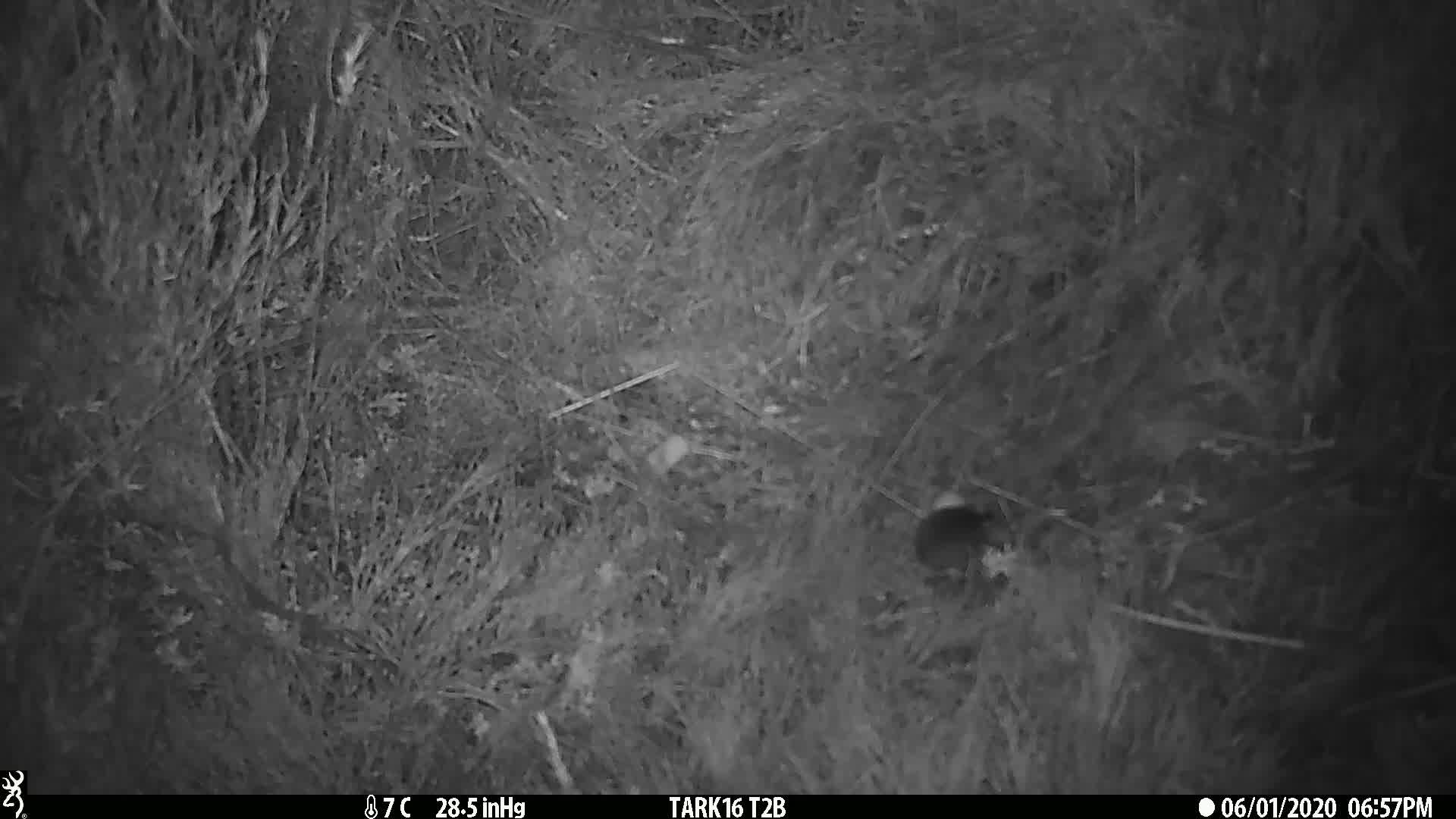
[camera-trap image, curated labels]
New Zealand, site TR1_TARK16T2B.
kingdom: Animalia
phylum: Chordata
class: Mammalia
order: Rodentia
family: Muridae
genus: Mus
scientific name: Mus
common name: mouse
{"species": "mouse (Mus)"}